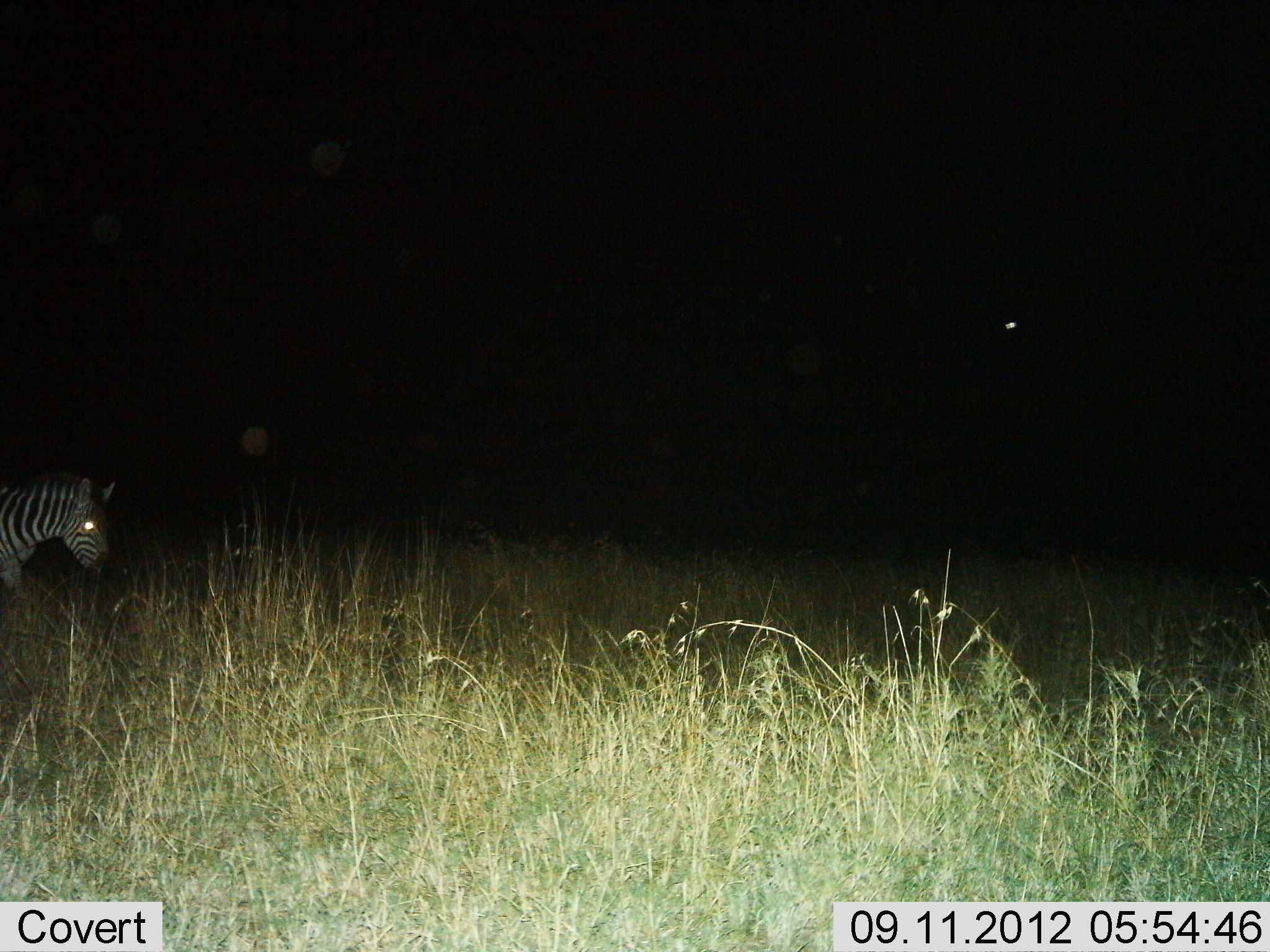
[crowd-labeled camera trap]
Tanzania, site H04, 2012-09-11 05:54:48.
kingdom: Animalia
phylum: Chordata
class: Mammalia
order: Perissodactyla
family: Equidae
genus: Equus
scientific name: Equus quagga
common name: plains zebra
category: zebra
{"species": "zebra (plains zebra) (Equus quagga)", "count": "1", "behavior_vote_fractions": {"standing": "40%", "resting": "0%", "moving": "60%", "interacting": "0%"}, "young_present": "0%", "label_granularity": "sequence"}